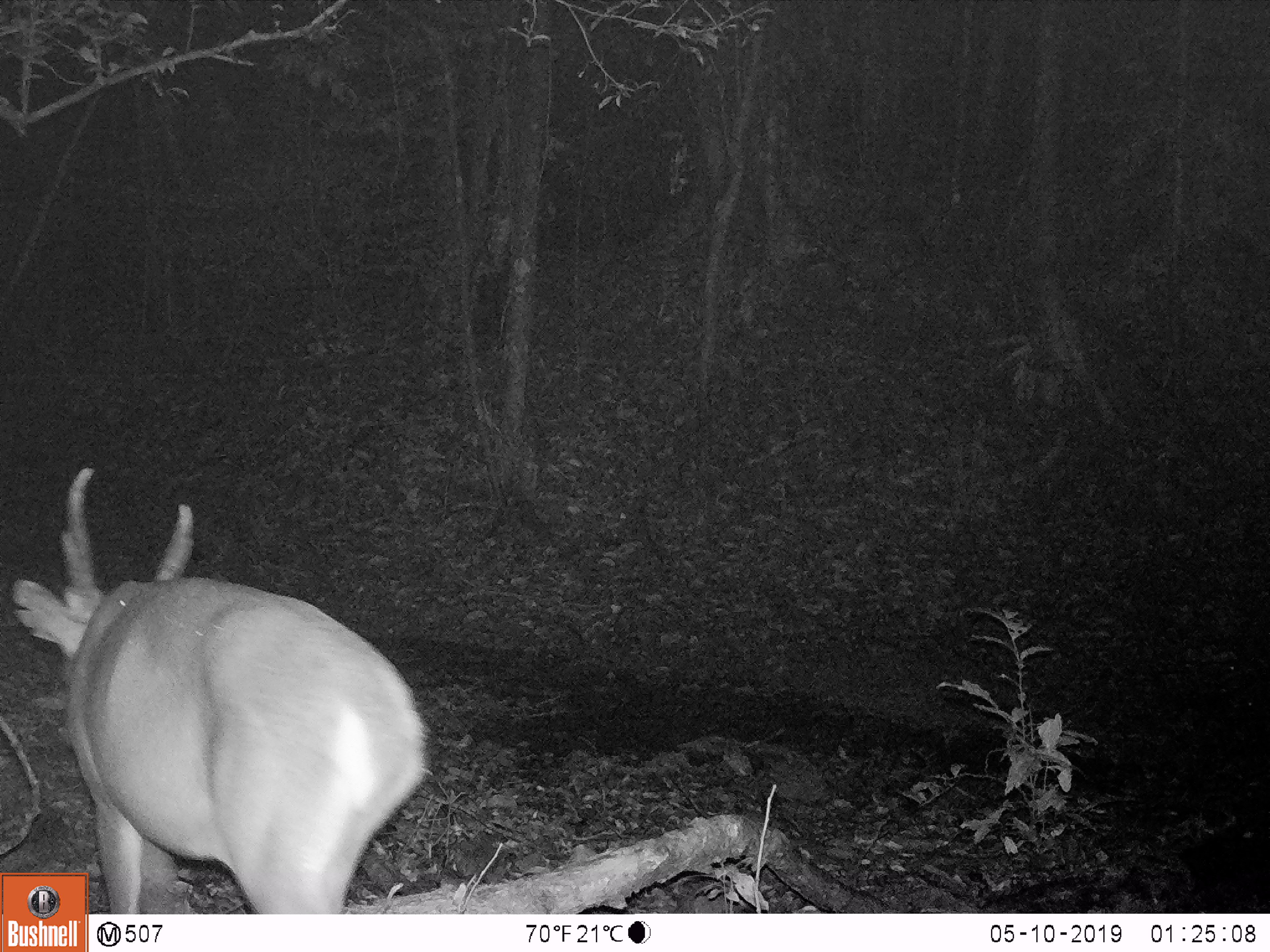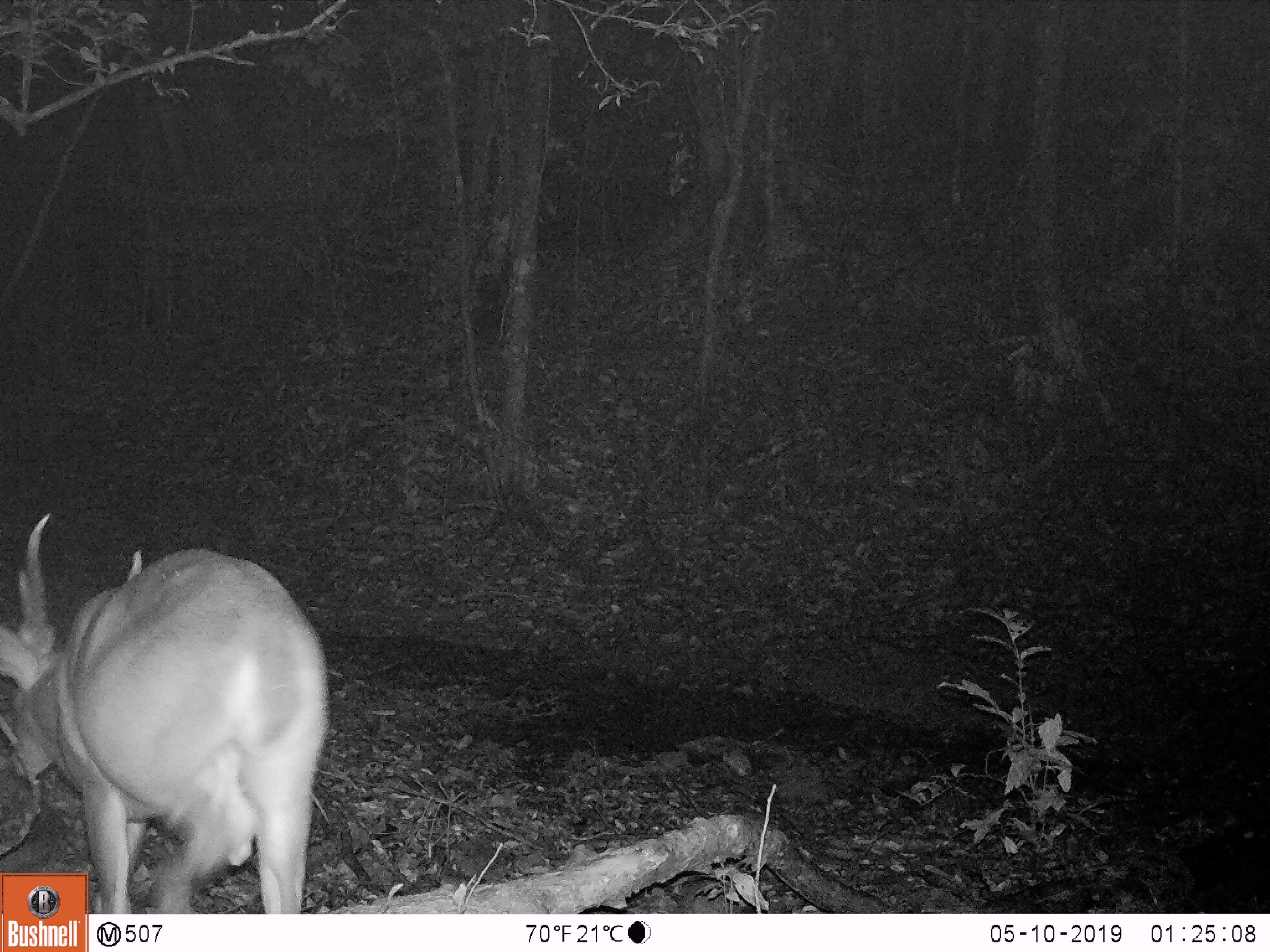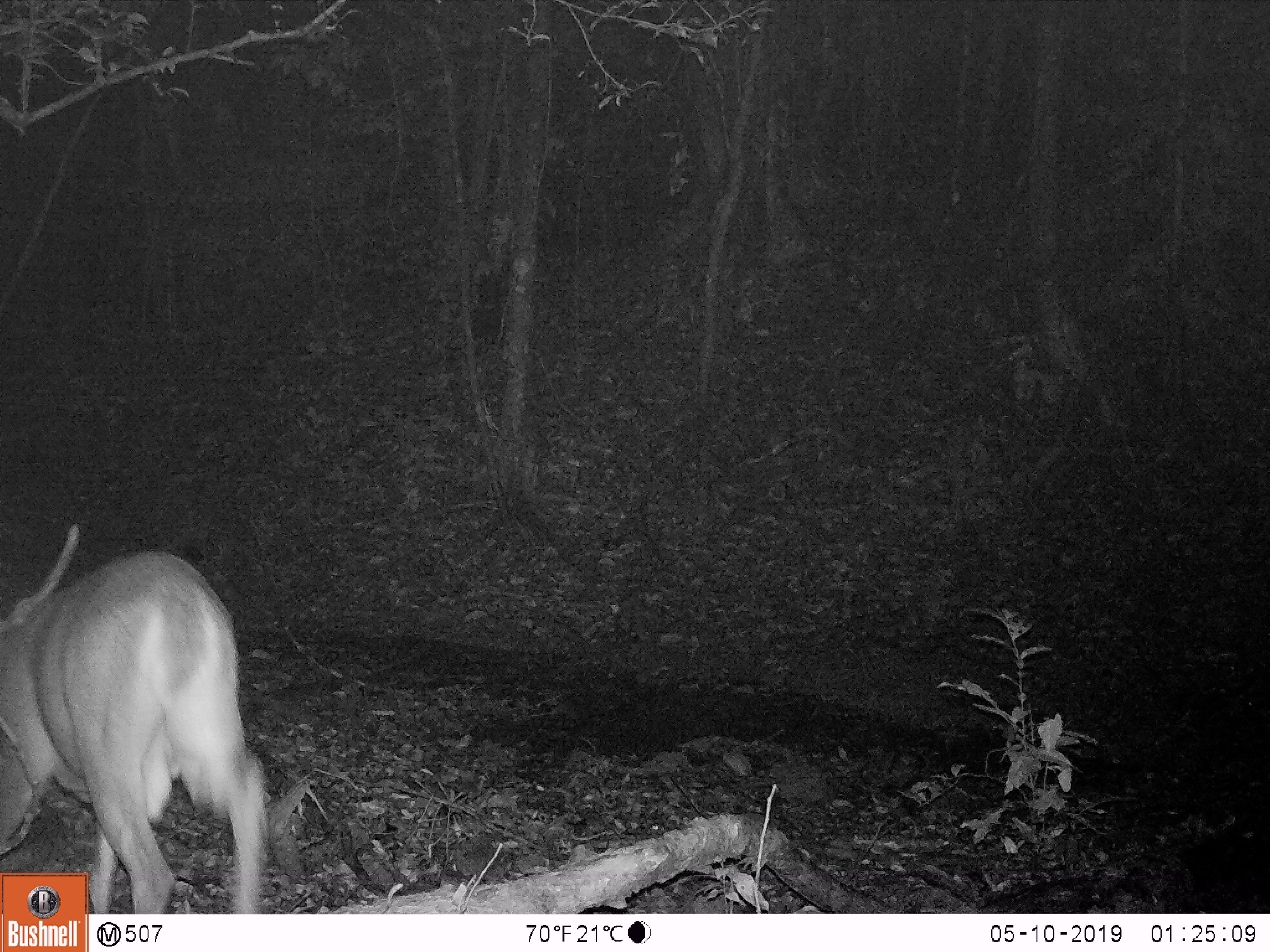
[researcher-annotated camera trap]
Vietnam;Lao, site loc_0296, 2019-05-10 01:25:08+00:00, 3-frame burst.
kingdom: Animalia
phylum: Chordata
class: Mammalia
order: Artiodactyla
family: Cervidae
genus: Muntiacus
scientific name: Muntiacus vuquangensis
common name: large-antlered muntjac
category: large antlered muntjac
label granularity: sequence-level